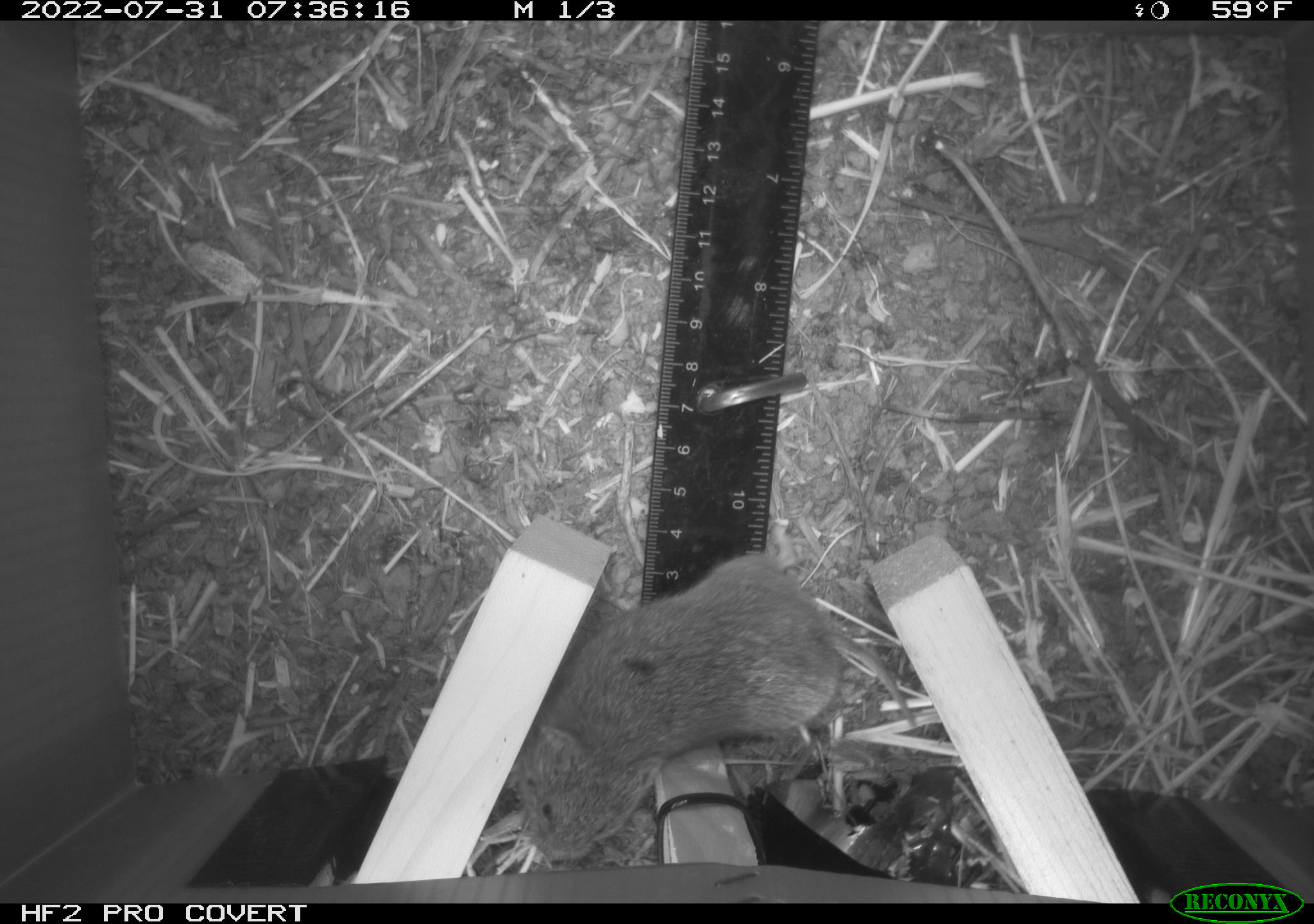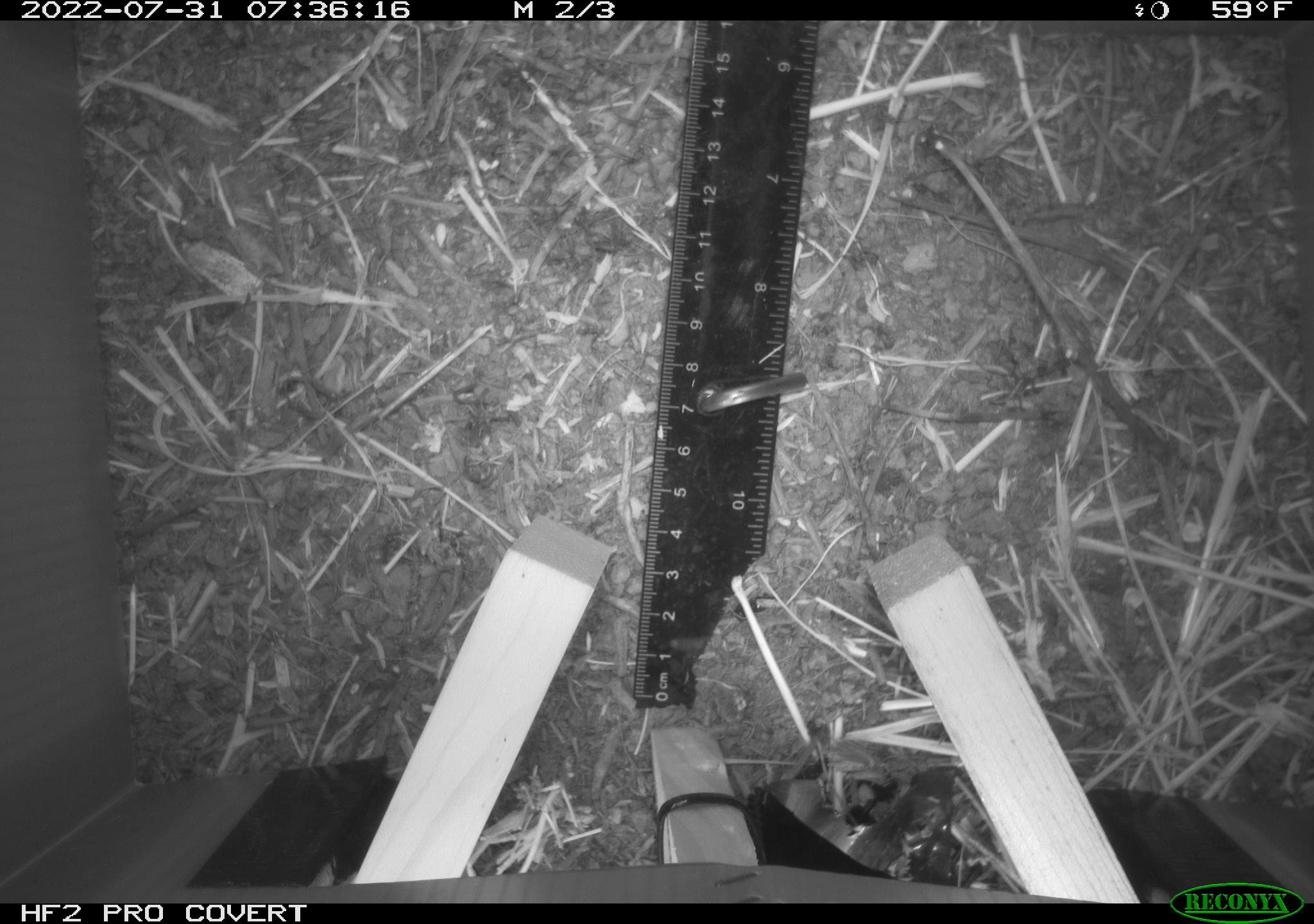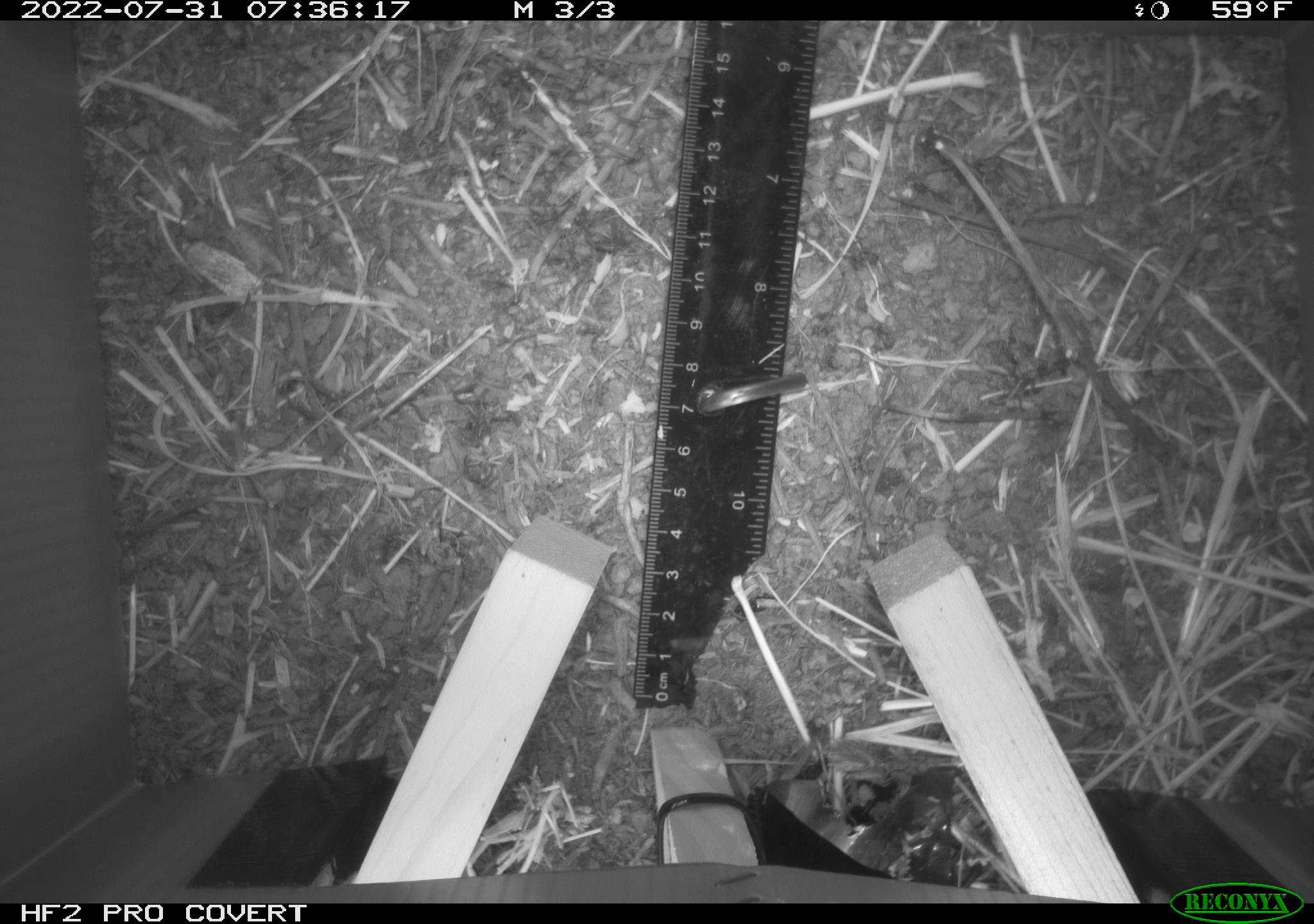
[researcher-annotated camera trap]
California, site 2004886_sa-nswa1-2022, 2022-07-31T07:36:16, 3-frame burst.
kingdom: Animalia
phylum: Chordata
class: Mammalia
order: Rodentia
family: Cricetidae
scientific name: Cricetidae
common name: hamsters, voles, lemmings, and allies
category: cricetidae family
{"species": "cricetidae family (hamsters, voles, lemmings, and allies) (Cricetidae)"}